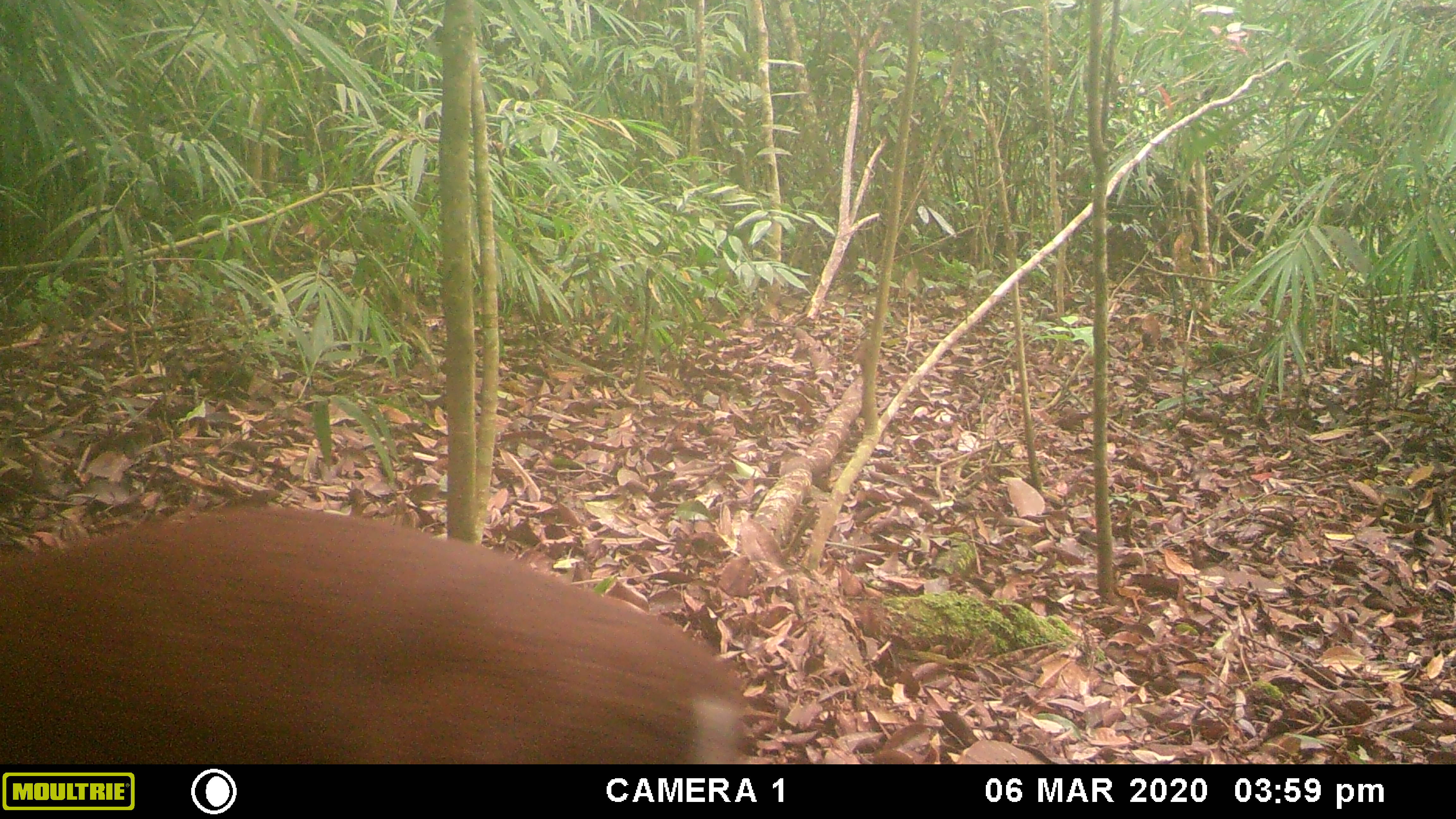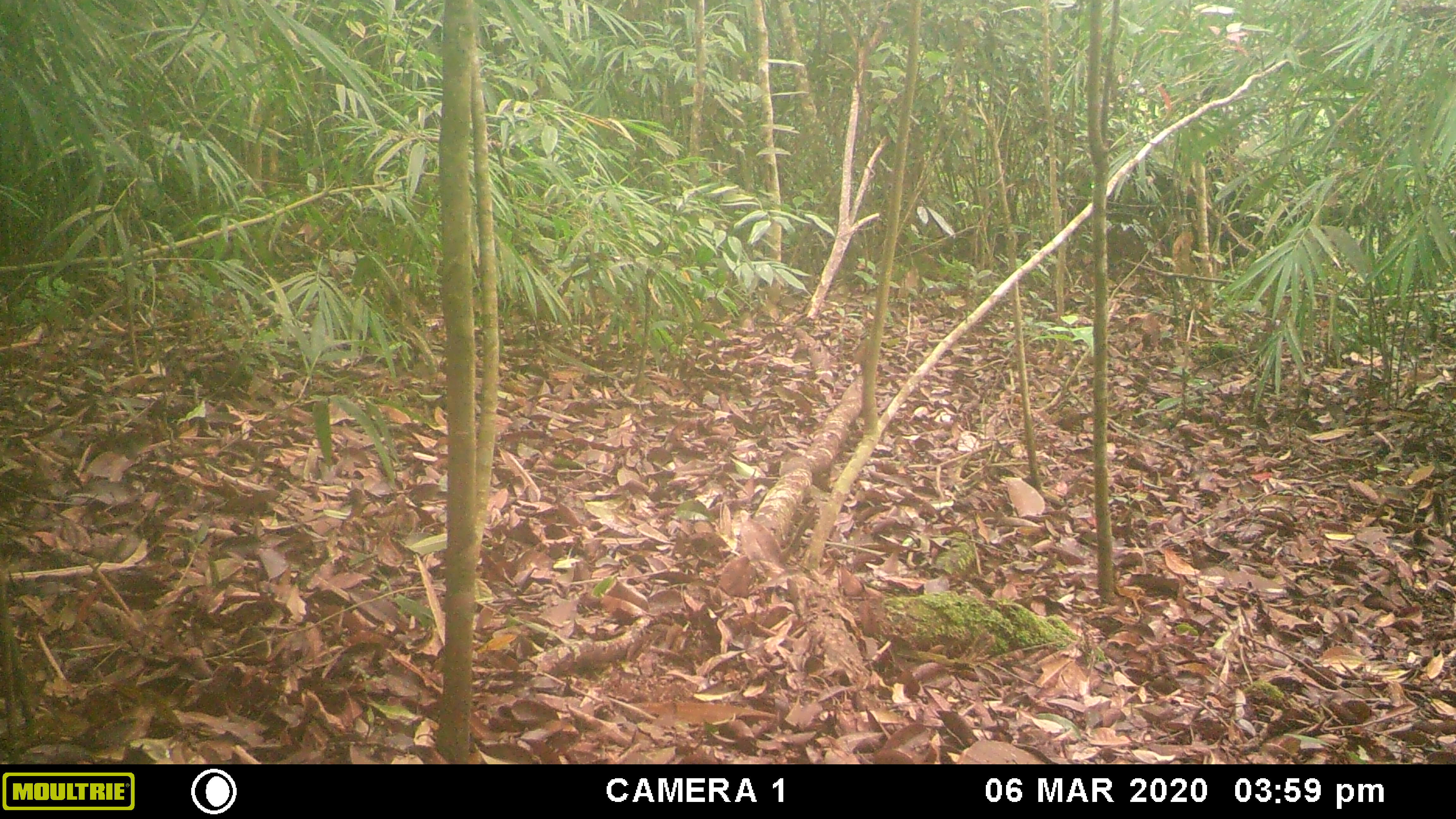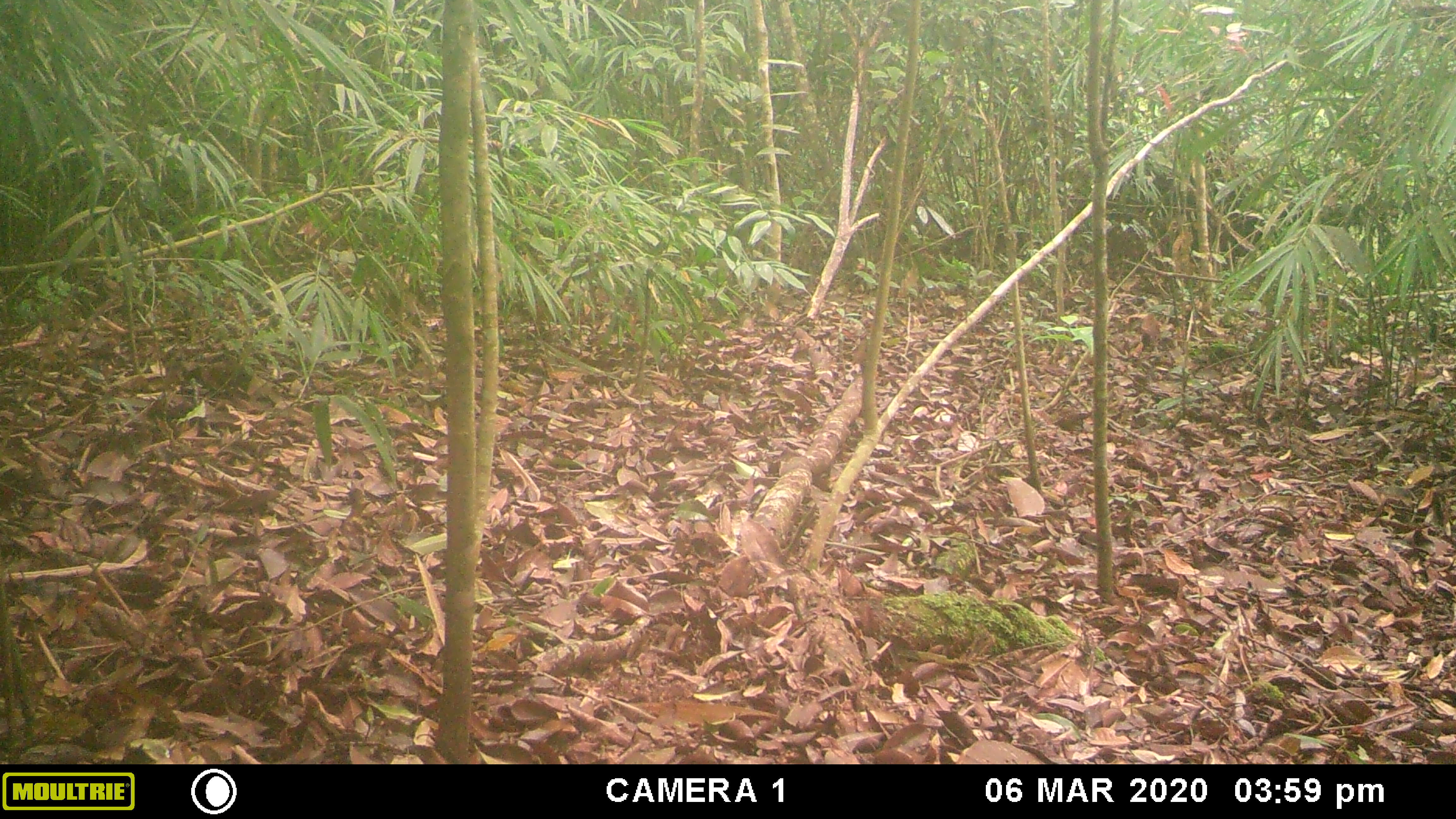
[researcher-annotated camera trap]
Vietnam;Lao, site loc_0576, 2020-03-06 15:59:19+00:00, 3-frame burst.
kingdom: Animalia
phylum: Chordata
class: Mammalia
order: Artiodactyla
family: Cervidae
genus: Muntiacus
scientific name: Muntiacus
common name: muntjacs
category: unidentified muntjac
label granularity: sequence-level